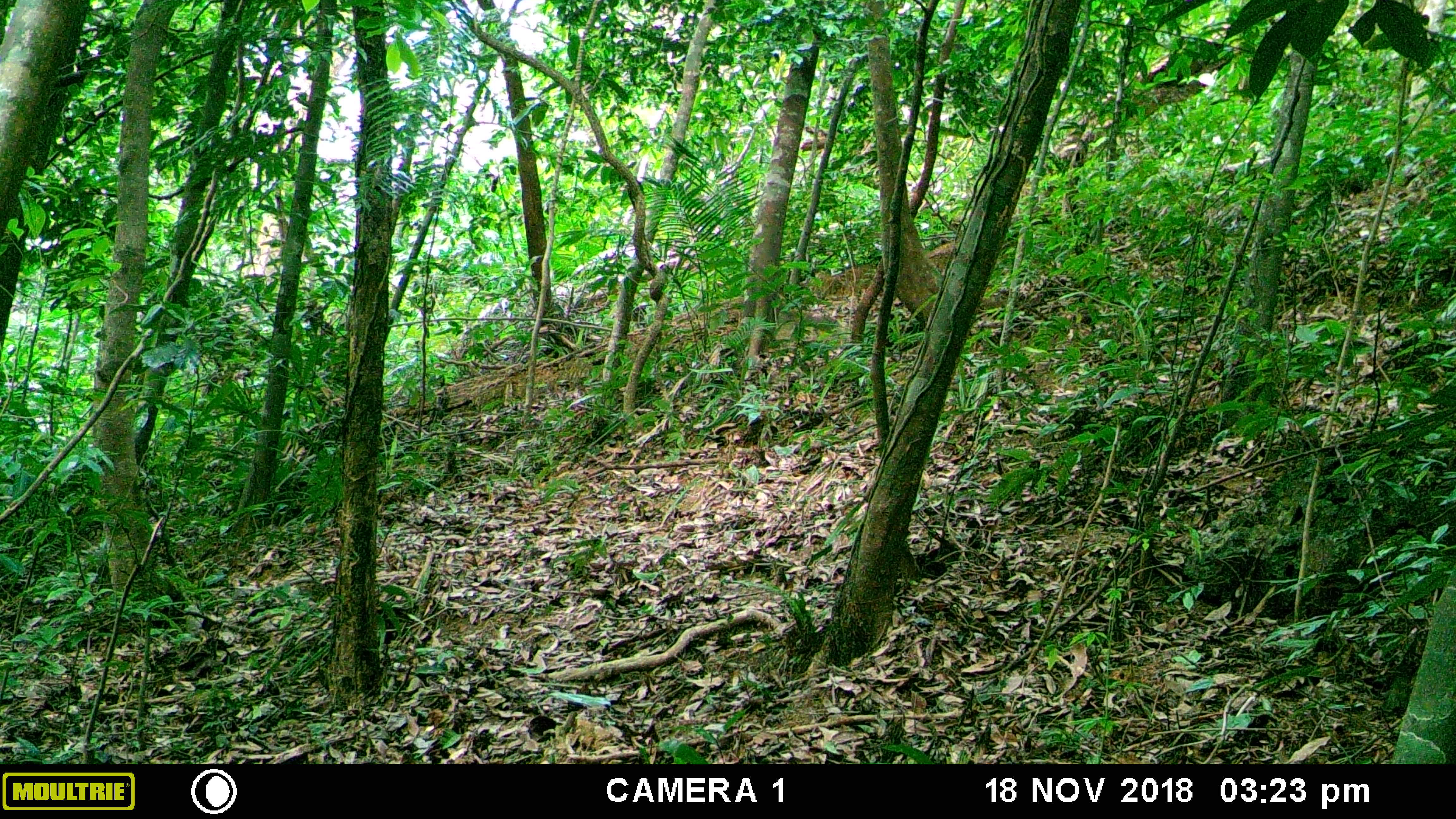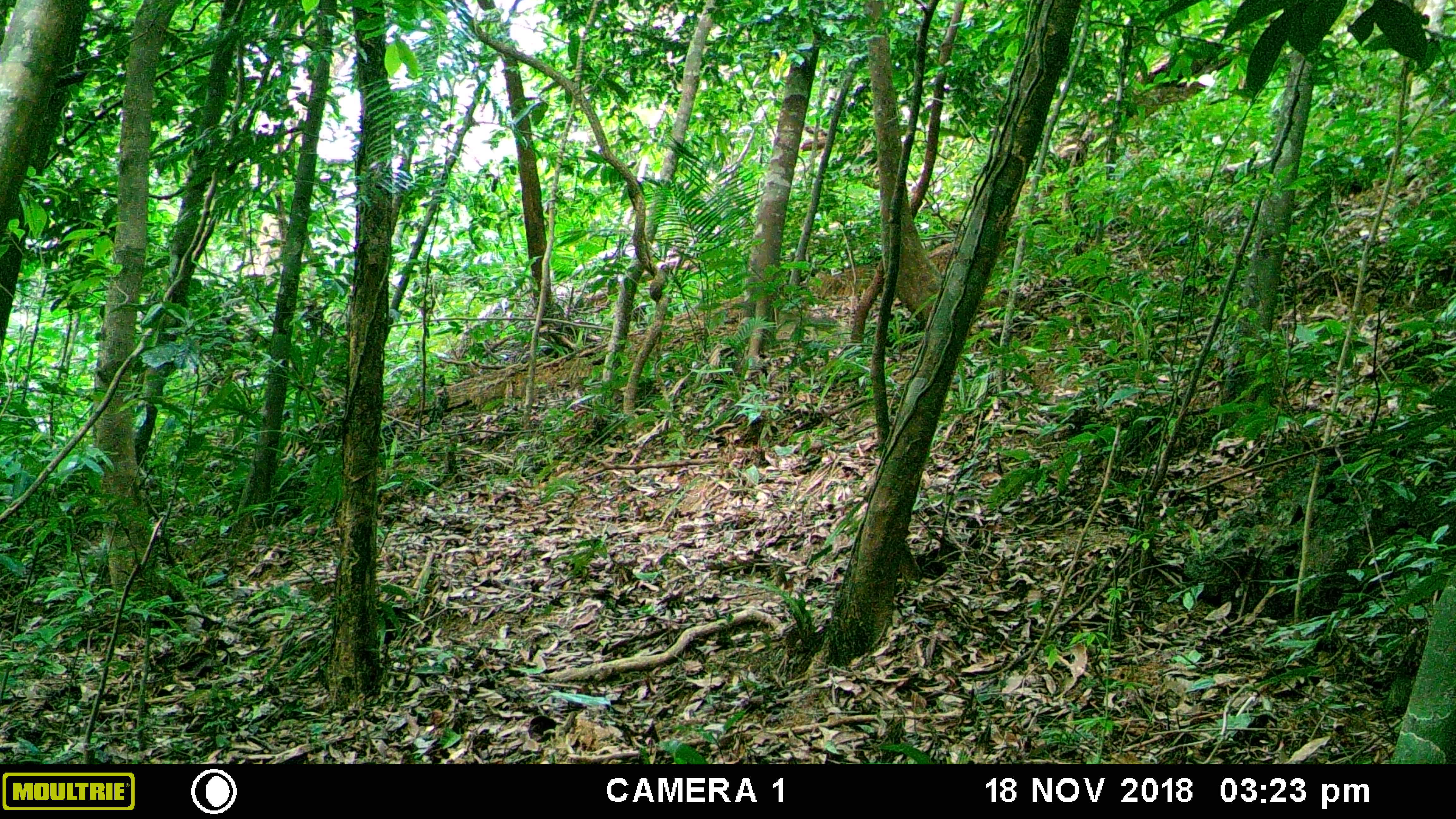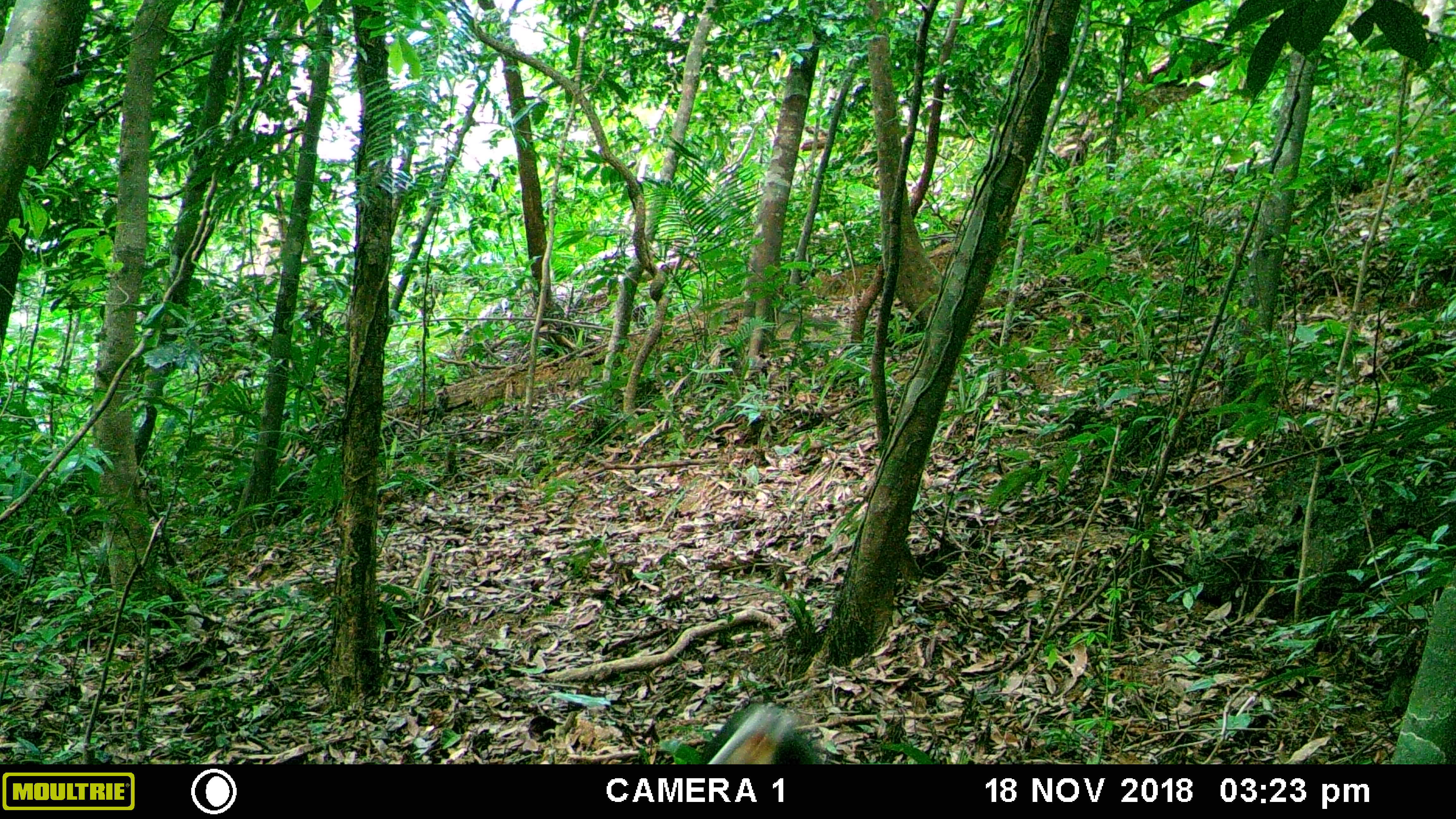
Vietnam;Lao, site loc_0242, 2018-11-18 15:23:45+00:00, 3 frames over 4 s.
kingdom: Animalia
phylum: Chordata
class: Mammalia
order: Primates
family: Cercopithecidae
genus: Pygathrix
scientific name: Pygathrix nemaeus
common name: red-shanked douc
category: red shanked douc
Red shanked douc (red-shanked douc) (Pygathrix nemaeus). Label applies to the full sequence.